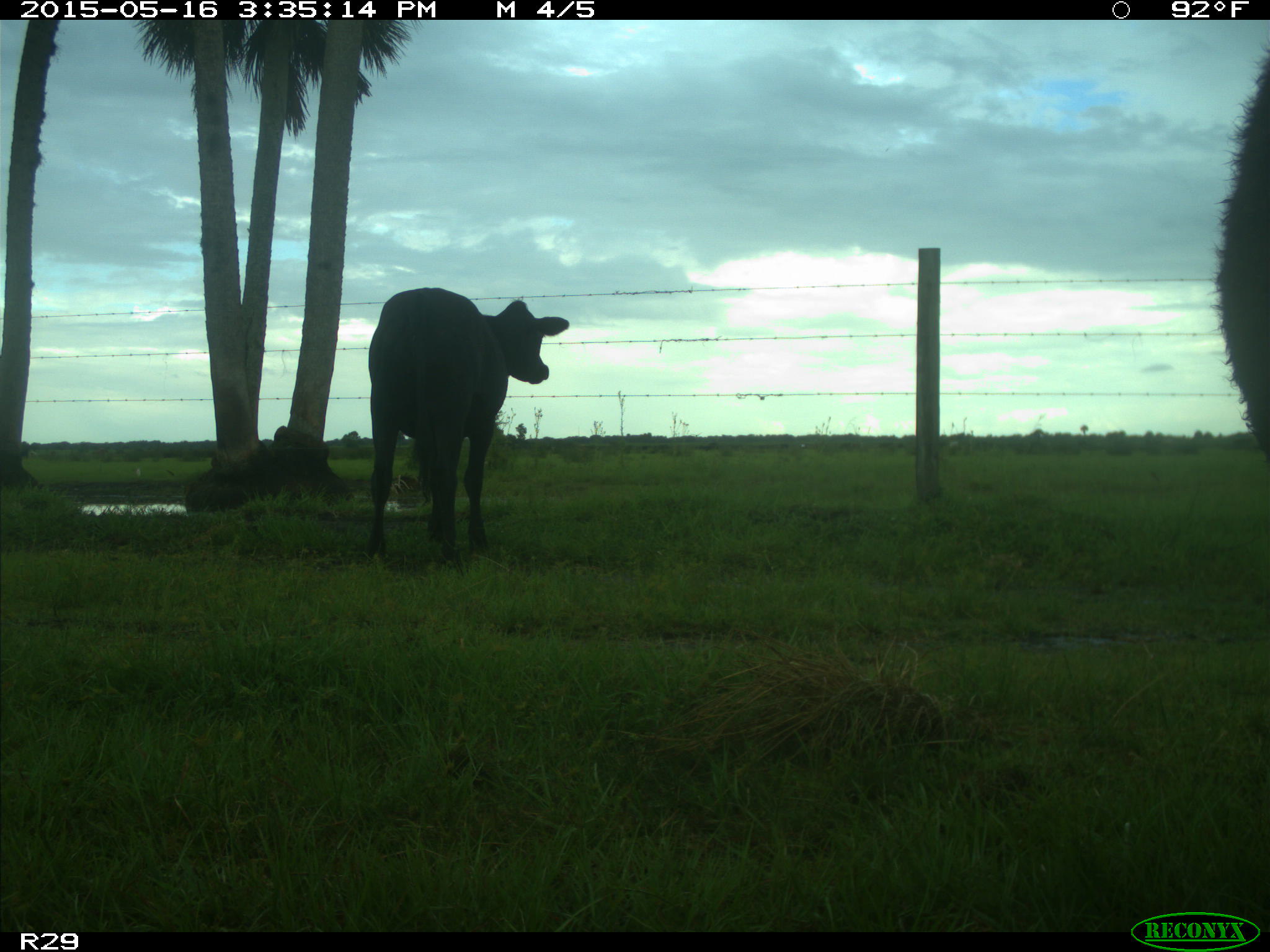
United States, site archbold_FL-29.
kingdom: Animalia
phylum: Chordata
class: Mammalia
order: Artiodactyla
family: Bovidae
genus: Bos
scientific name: Bos taurus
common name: domestic cow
Bos taurus (domestic cow).